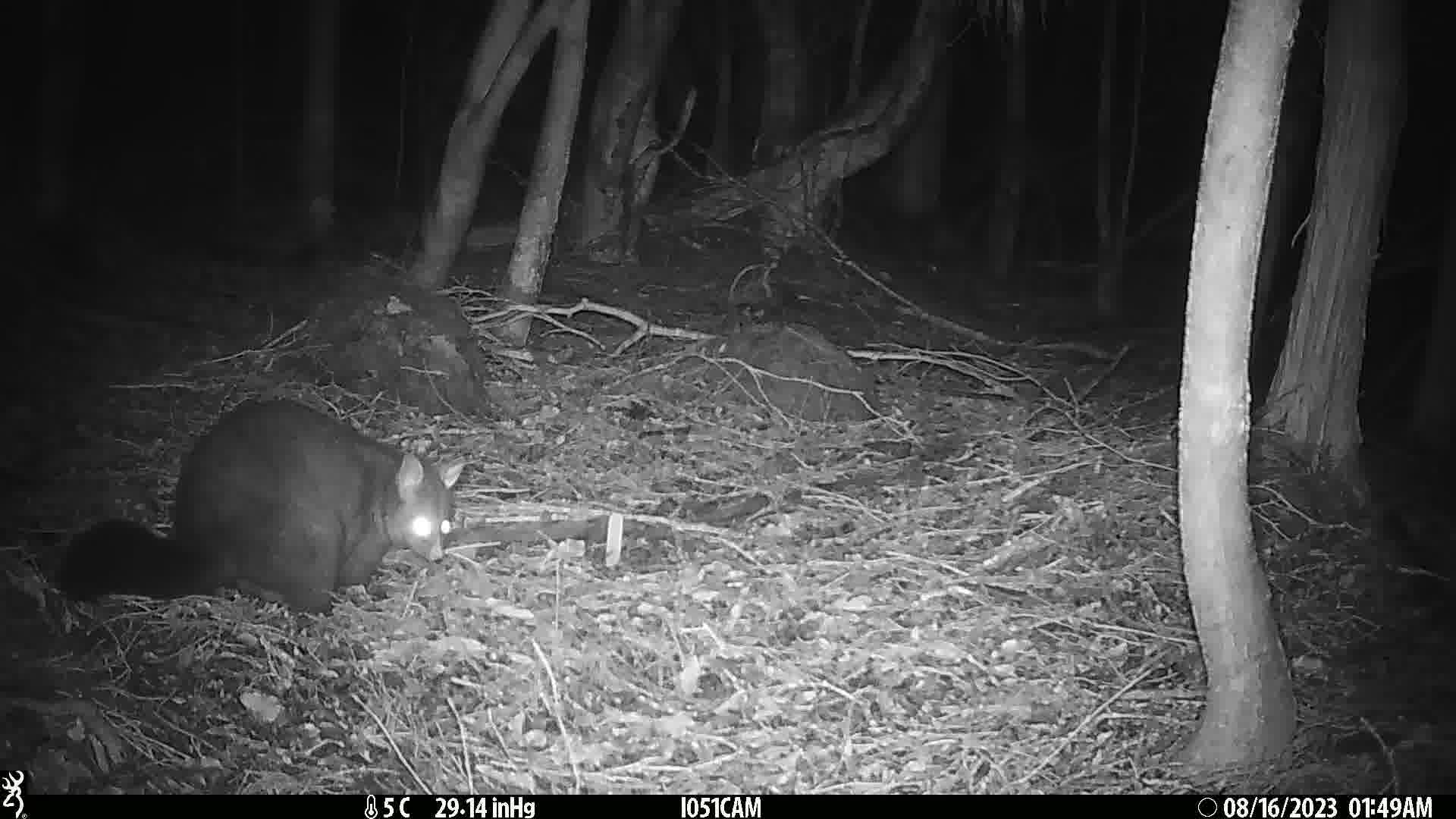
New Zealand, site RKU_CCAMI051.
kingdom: Animalia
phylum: Chordata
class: Mammalia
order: Diprotodontia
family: Phalangeridae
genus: Trichosurus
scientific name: Trichosurus vulpecula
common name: common brushtail possum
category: possum